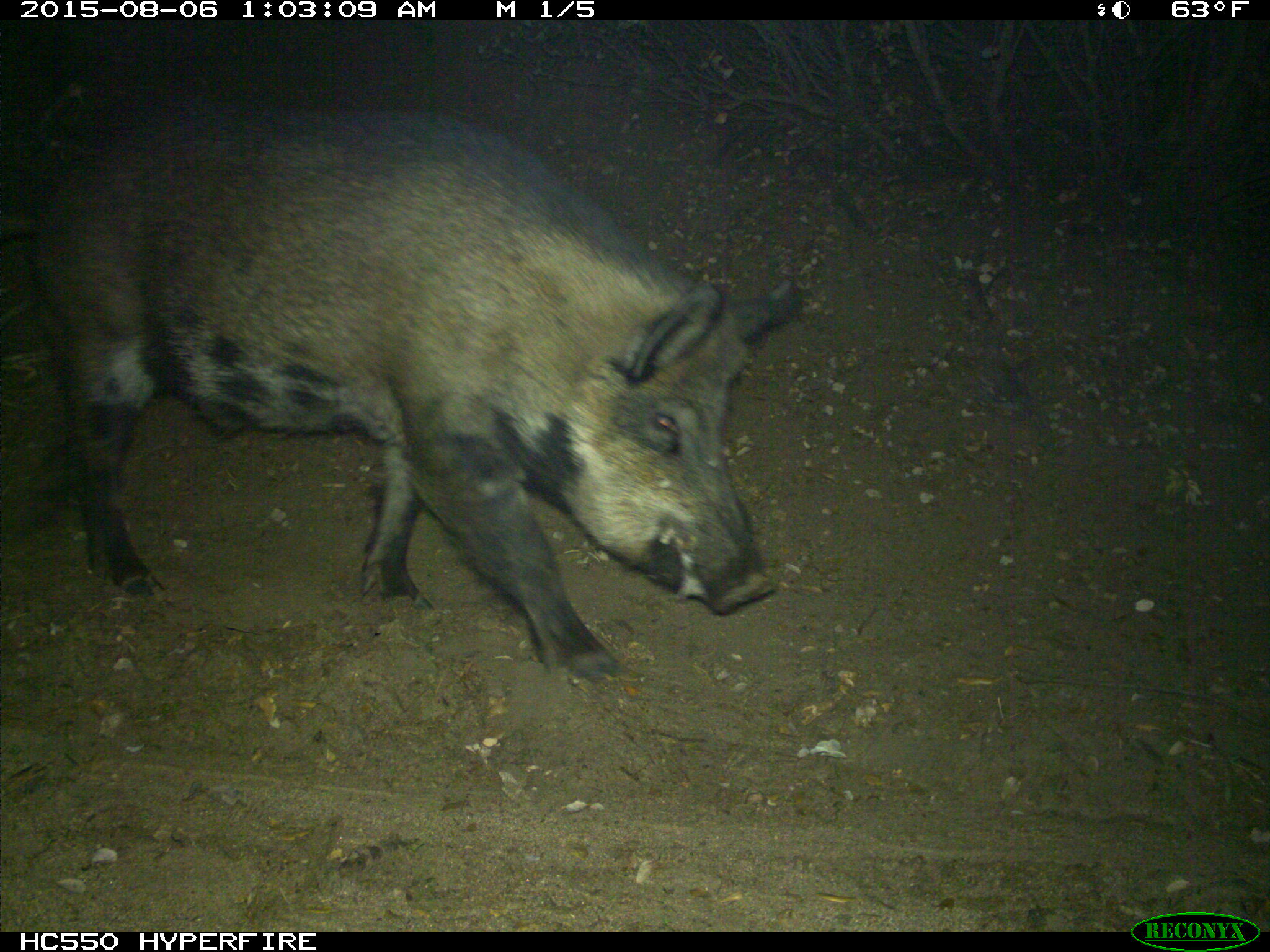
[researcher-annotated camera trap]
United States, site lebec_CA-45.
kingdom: Animalia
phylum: Chordata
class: Mammalia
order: Artiodactyla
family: Suidae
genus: Sus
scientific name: Sus scrofa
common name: wild boar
Sus scrofa (wild boar).